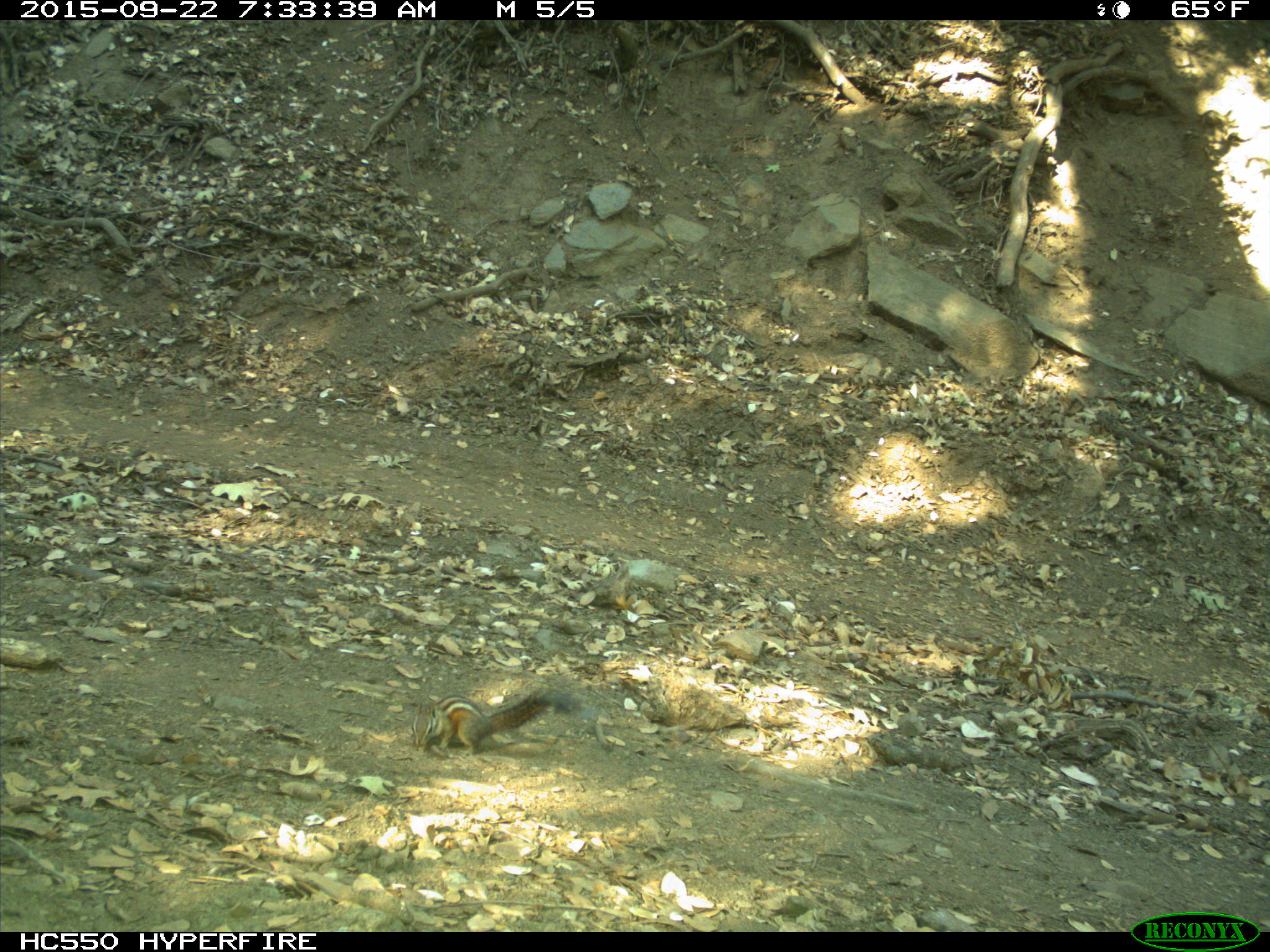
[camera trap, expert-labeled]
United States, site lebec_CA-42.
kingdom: Animalia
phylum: Chordata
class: Mammalia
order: Rodentia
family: Sciuridae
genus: Tamias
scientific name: Tamias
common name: chipmunk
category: unidentified chipmunk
Unidentified chipmunk (chipmunk) (Tamias).